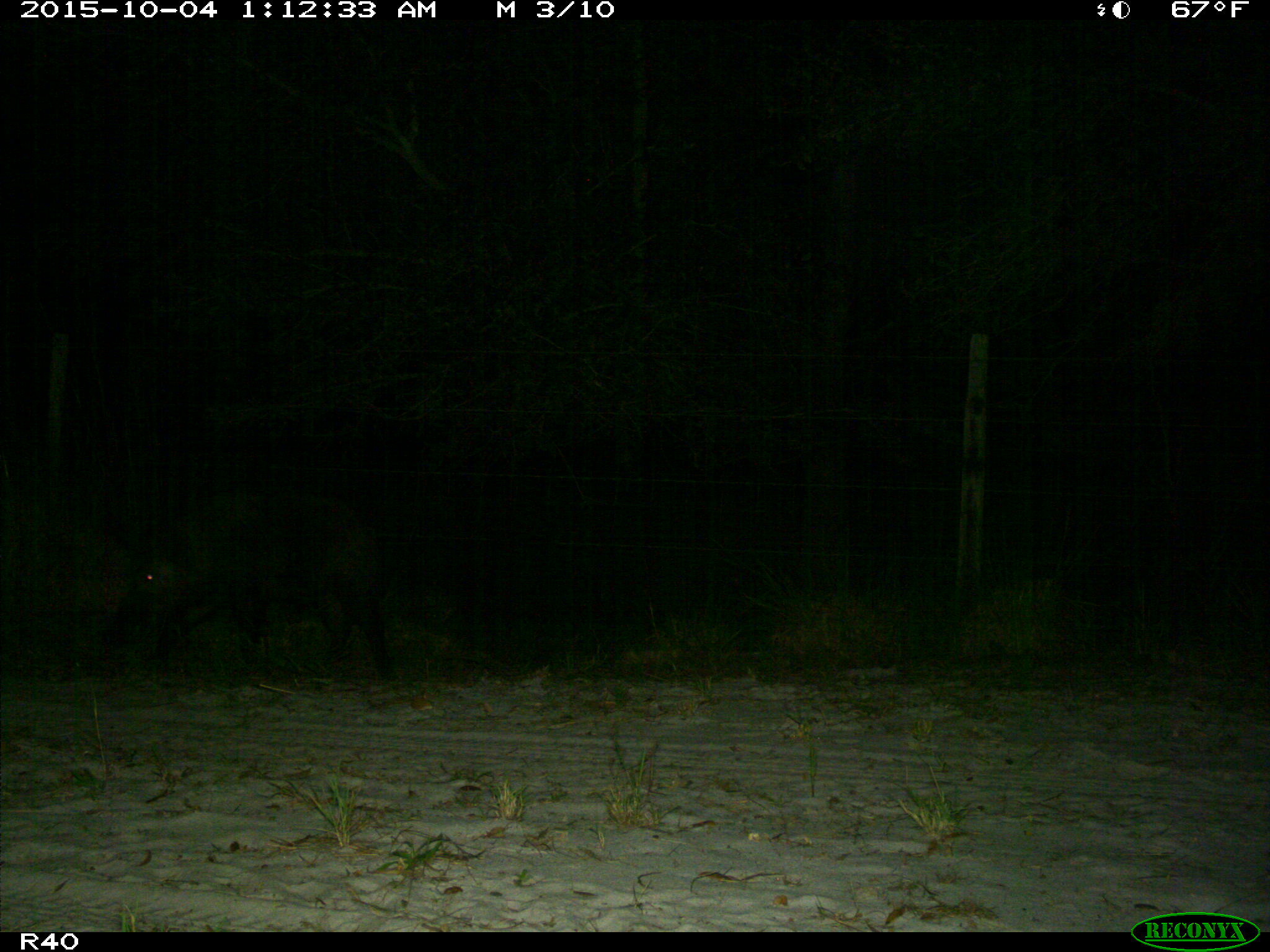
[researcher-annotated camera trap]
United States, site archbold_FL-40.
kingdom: Animalia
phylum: Chordata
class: Mammalia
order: Artiodactyla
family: Suidae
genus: Sus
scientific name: Sus scrofa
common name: wild boar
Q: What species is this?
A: Sus scrofa (wild boar).